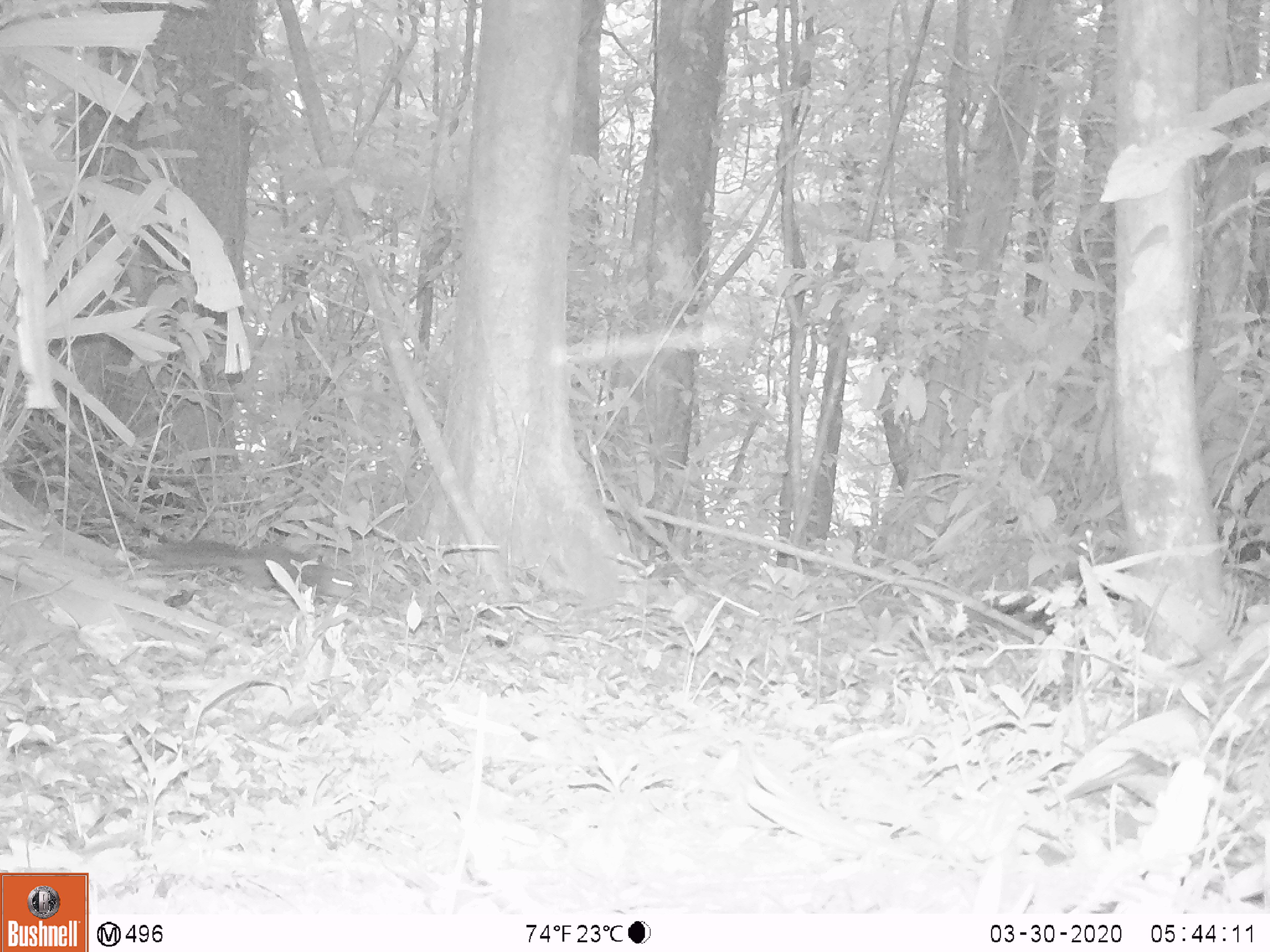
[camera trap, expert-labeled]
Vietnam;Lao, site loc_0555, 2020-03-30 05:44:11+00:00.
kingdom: Animalia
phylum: Chordata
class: Mammalia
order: Rodentia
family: Sciuridae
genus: Dremomys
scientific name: Dremomys rufigenis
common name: red-cheeked squirrel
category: red cheeked squirrel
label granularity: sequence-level